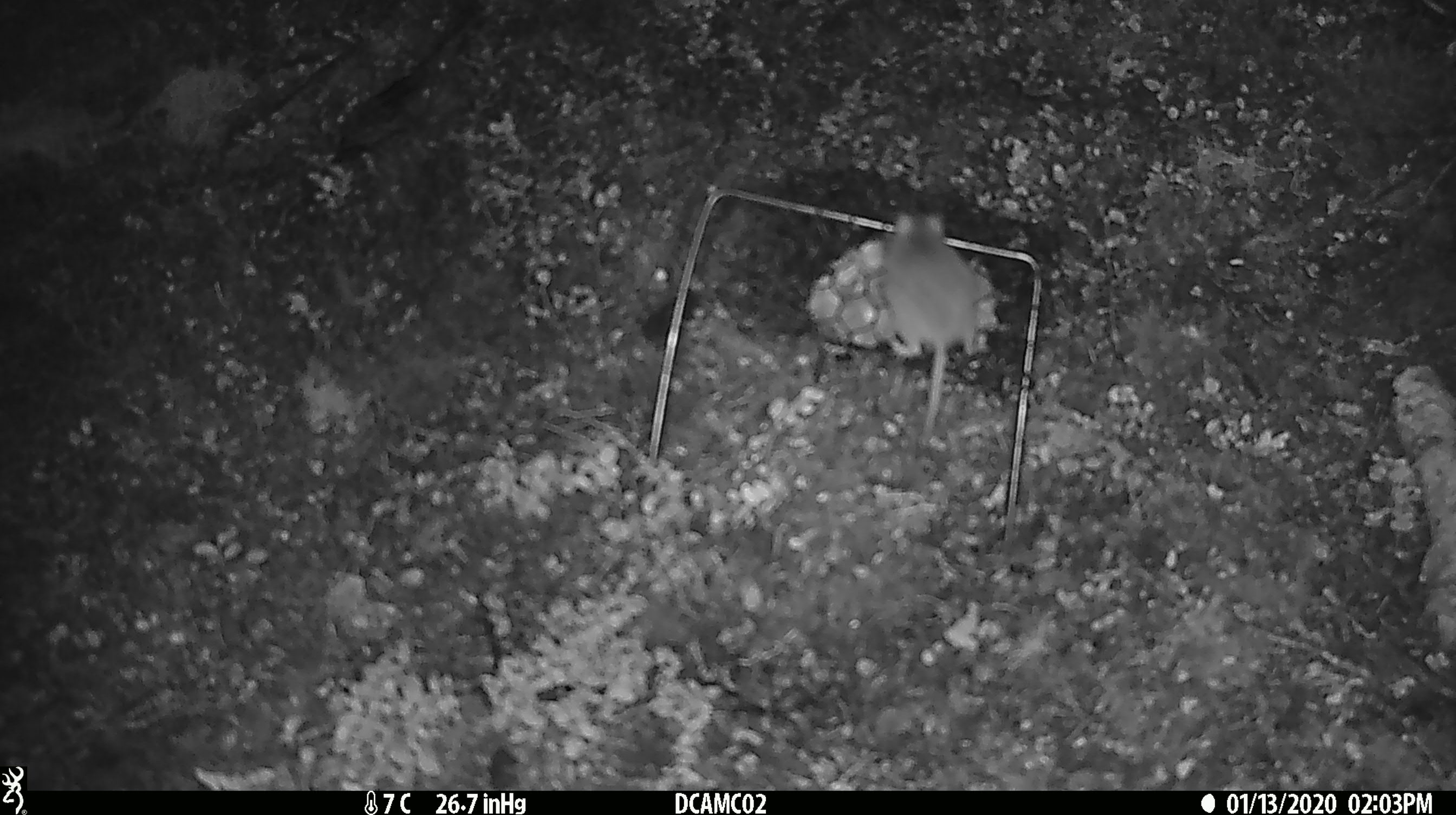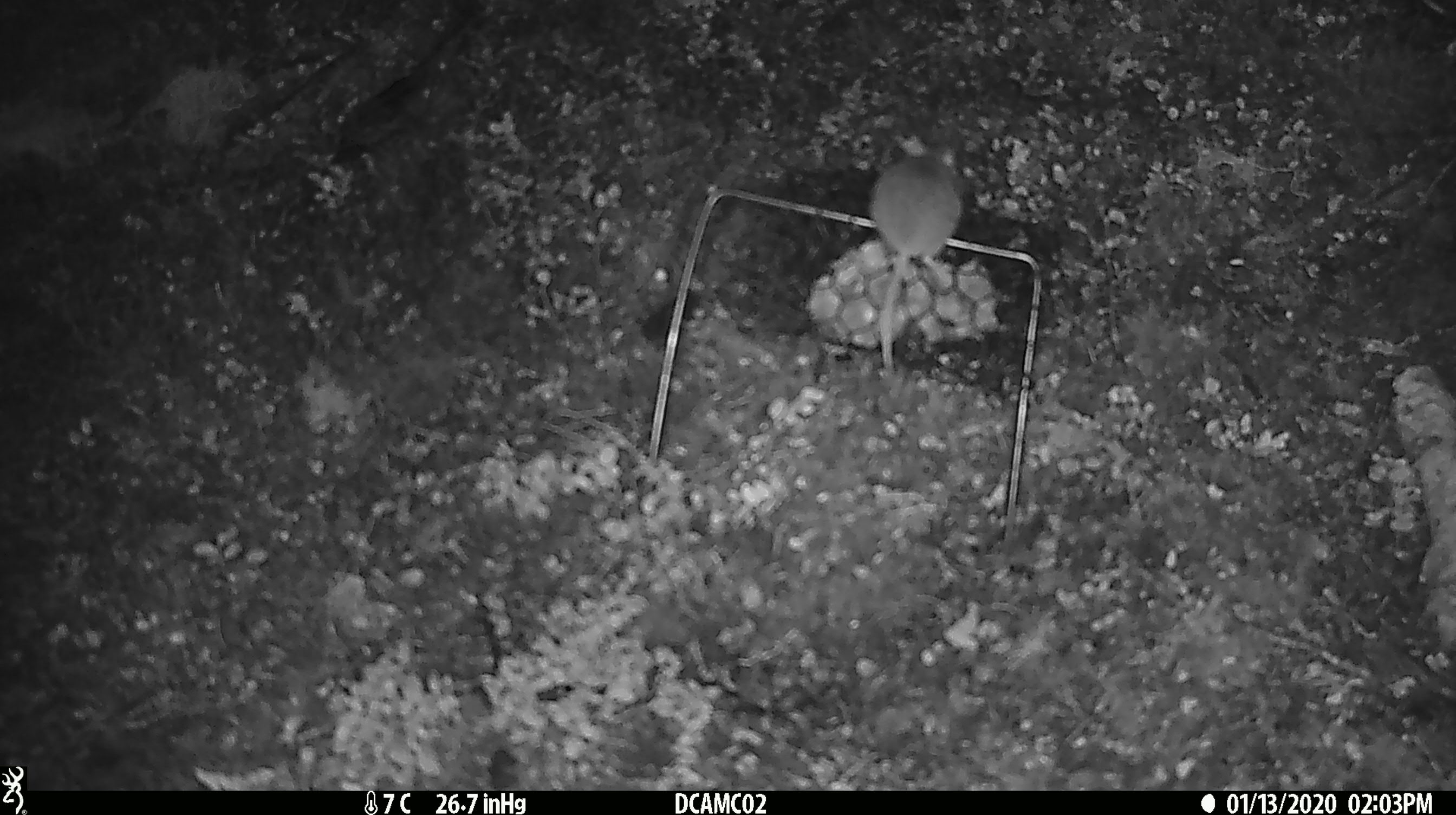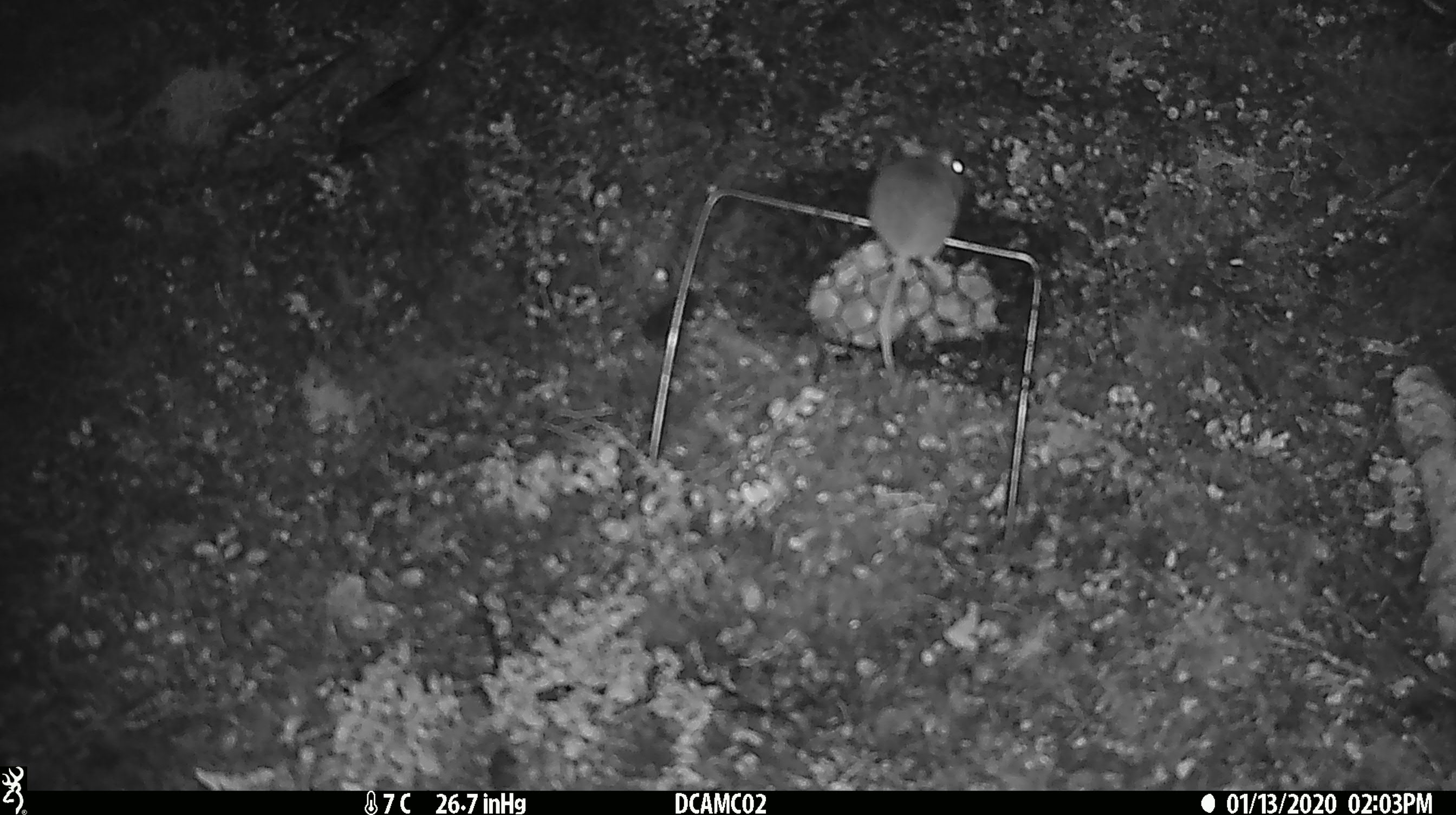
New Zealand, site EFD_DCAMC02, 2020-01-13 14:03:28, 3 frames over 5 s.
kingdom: Animalia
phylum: Chordata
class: Mammalia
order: Rodentia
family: Muridae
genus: Mus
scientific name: Mus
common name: mouse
Mouse (Mus).